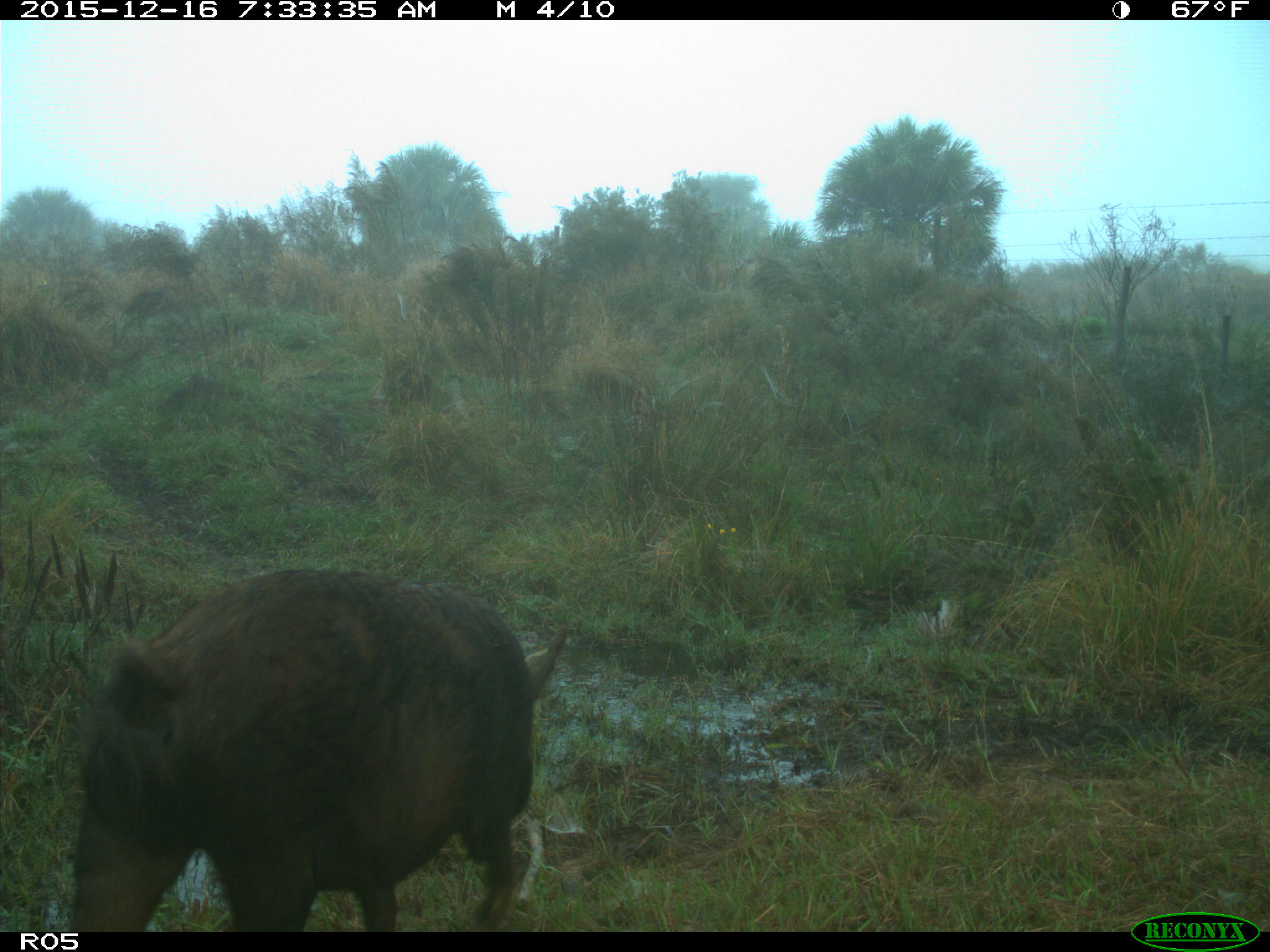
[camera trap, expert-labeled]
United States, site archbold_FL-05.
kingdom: Animalia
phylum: Chordata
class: Mammalia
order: Artiodactyla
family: Suidae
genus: Sus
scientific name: Sus scrofa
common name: wild boar